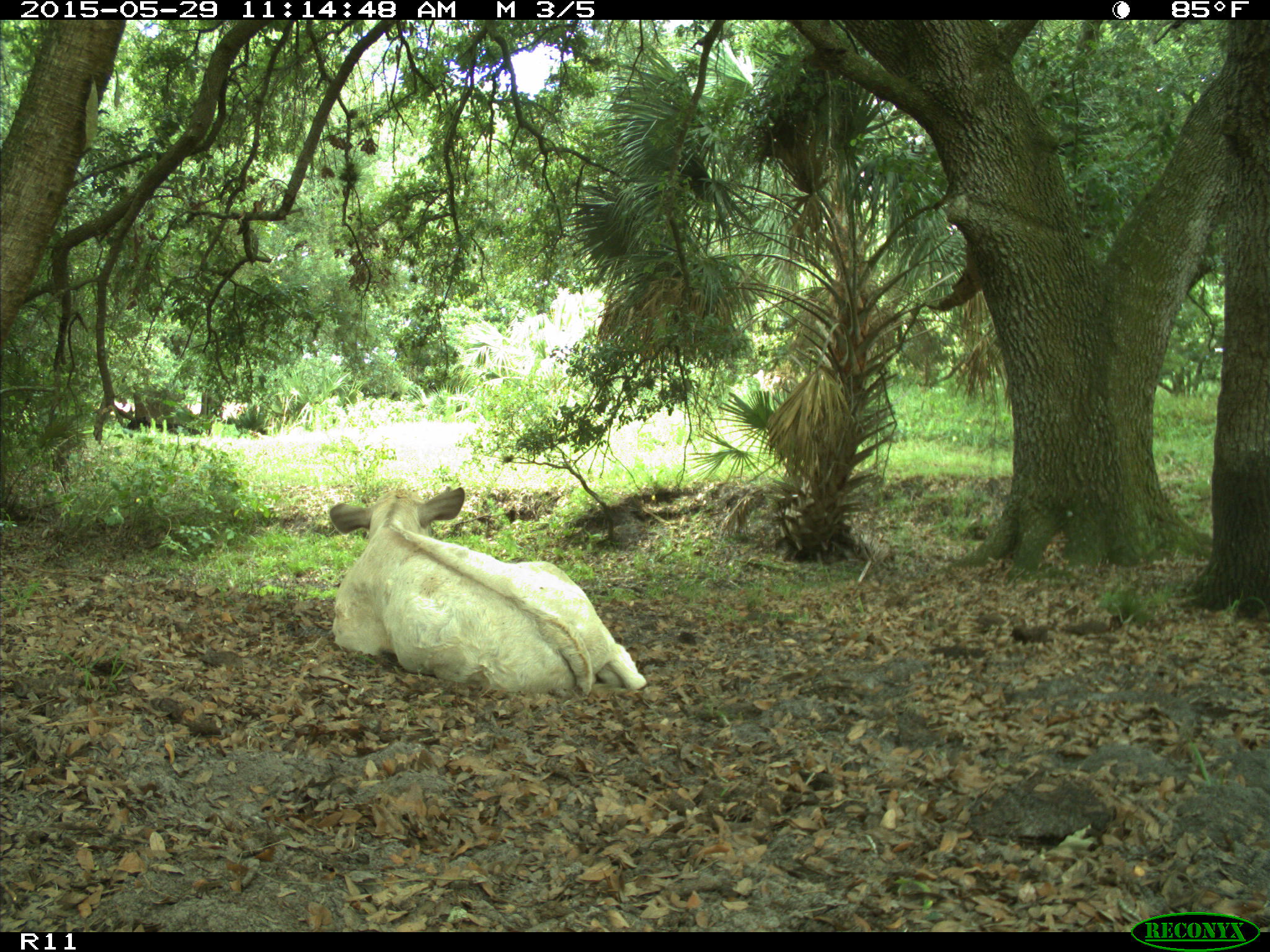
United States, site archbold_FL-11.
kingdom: Animalia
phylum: Chordata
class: Mammalia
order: Artiodactyla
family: Bovidae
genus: Bos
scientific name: Bos taurus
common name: domestic cow